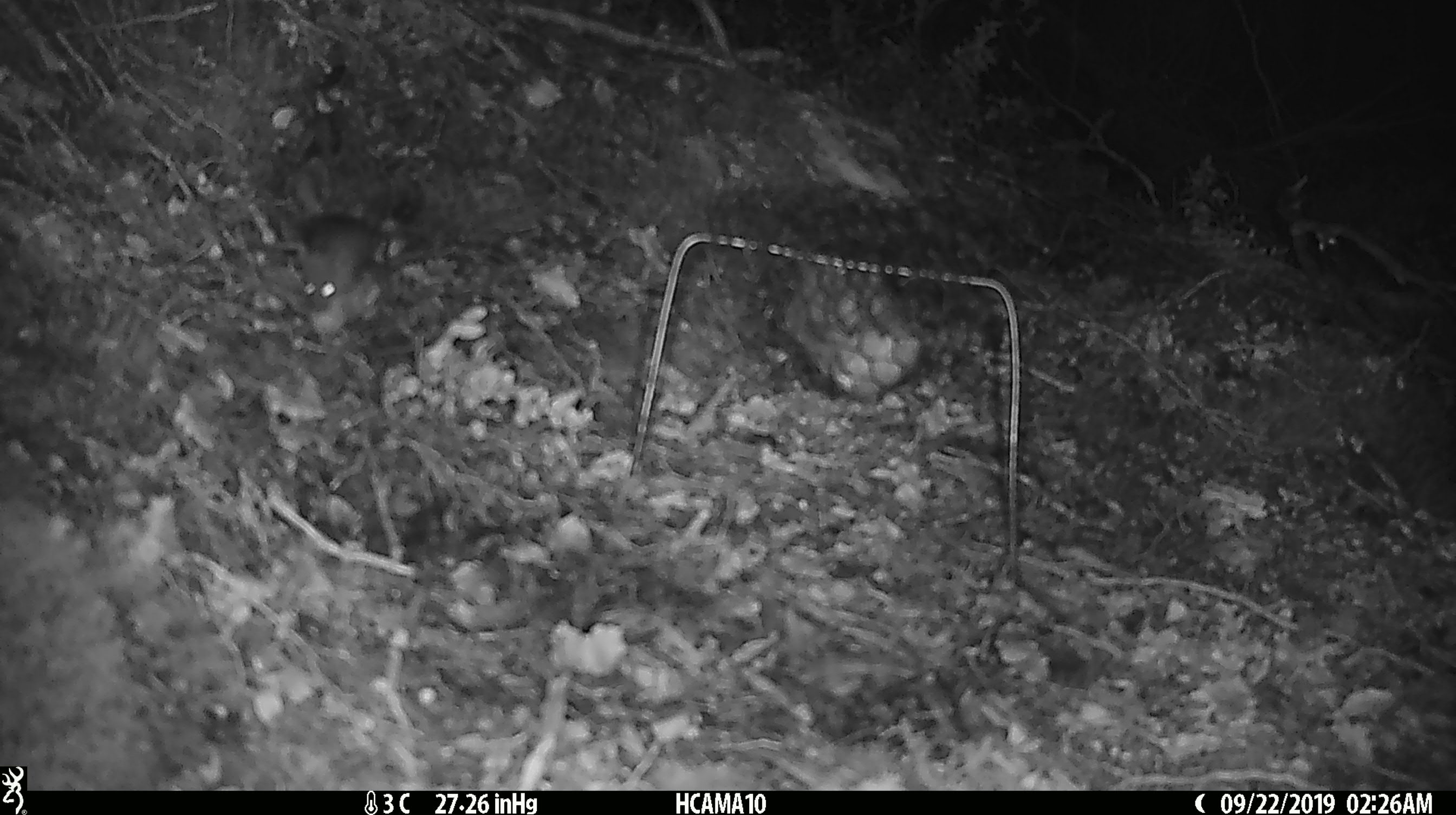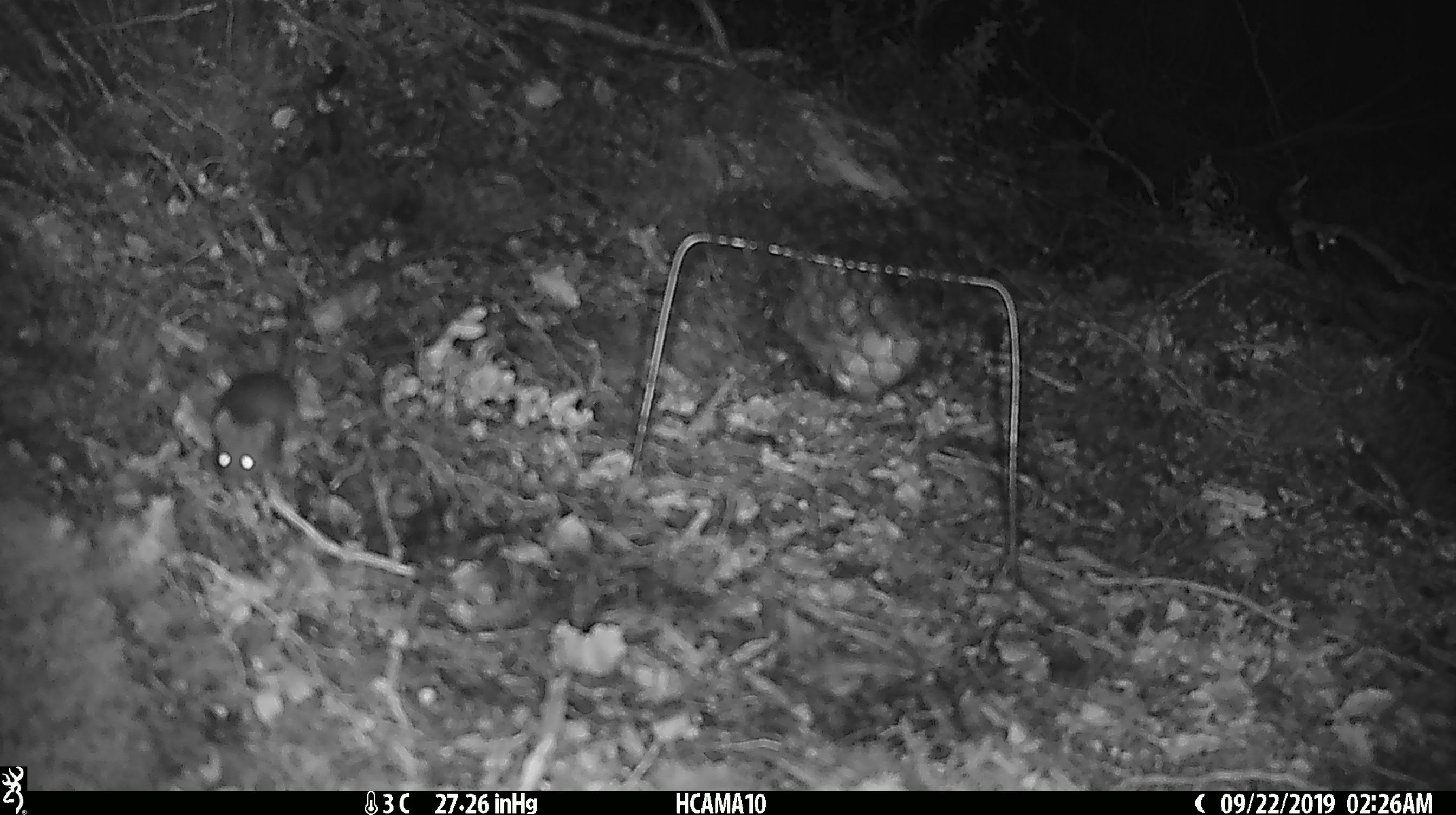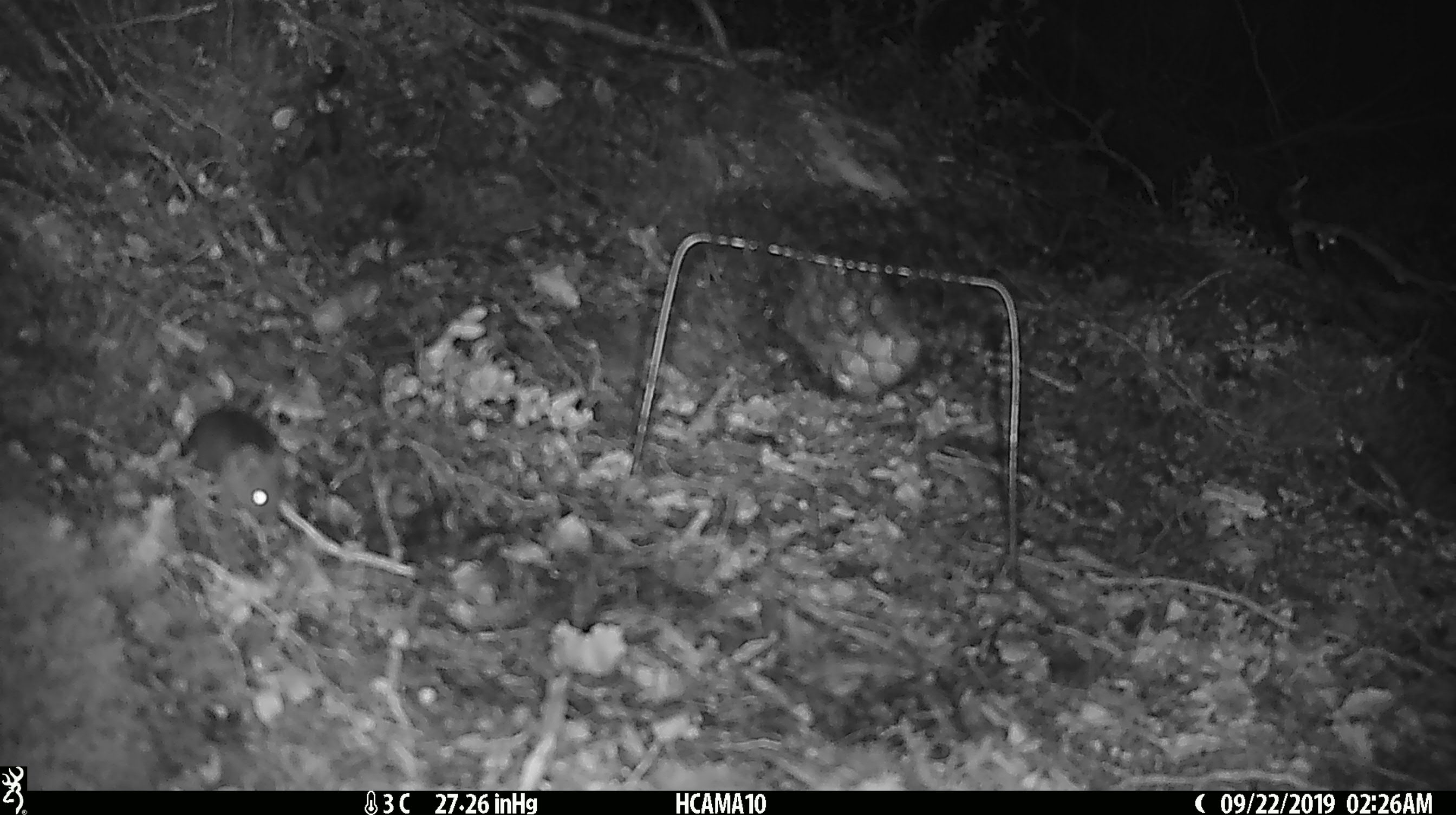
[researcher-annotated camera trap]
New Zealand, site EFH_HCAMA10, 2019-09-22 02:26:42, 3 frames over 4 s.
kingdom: Animalia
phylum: Chordata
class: Mammalia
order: Rodentia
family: Muridae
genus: Mus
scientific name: Mus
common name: mouse